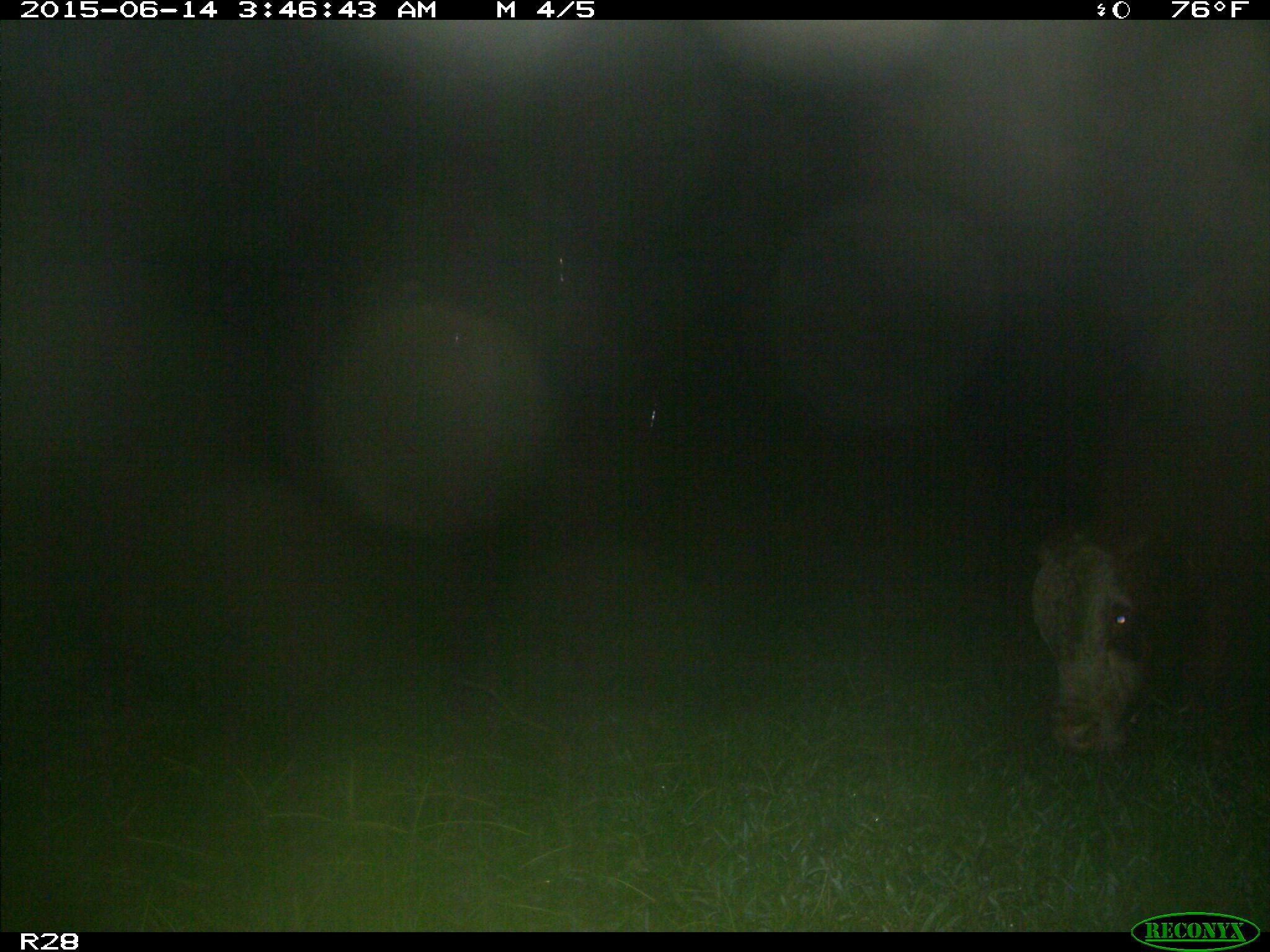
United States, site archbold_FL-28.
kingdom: Animalia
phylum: Chordata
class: Mammalia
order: Artiodactyla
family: Bovidae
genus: Bos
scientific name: Bos taurus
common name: domestic cow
Bos taurus (domestic cow).